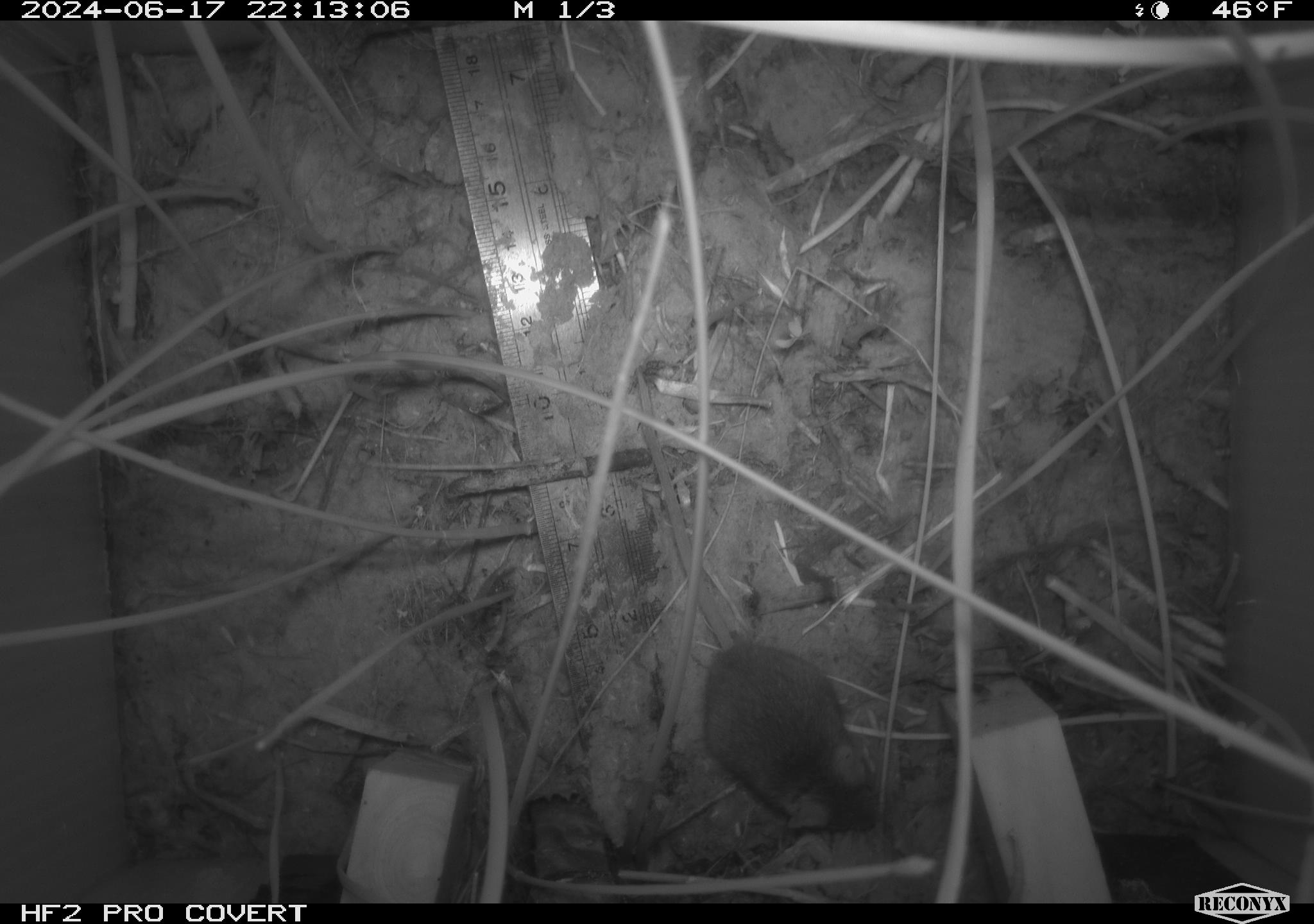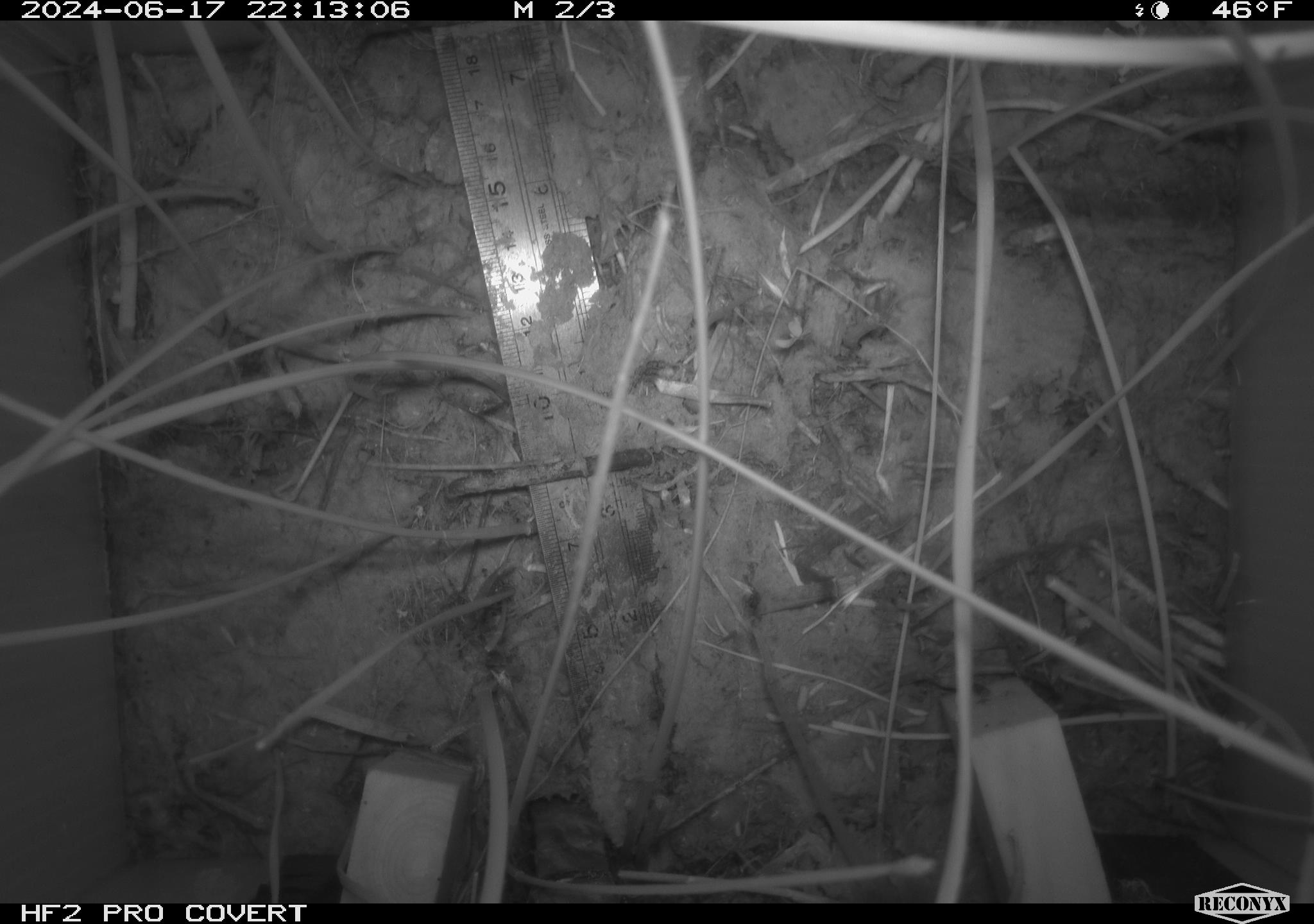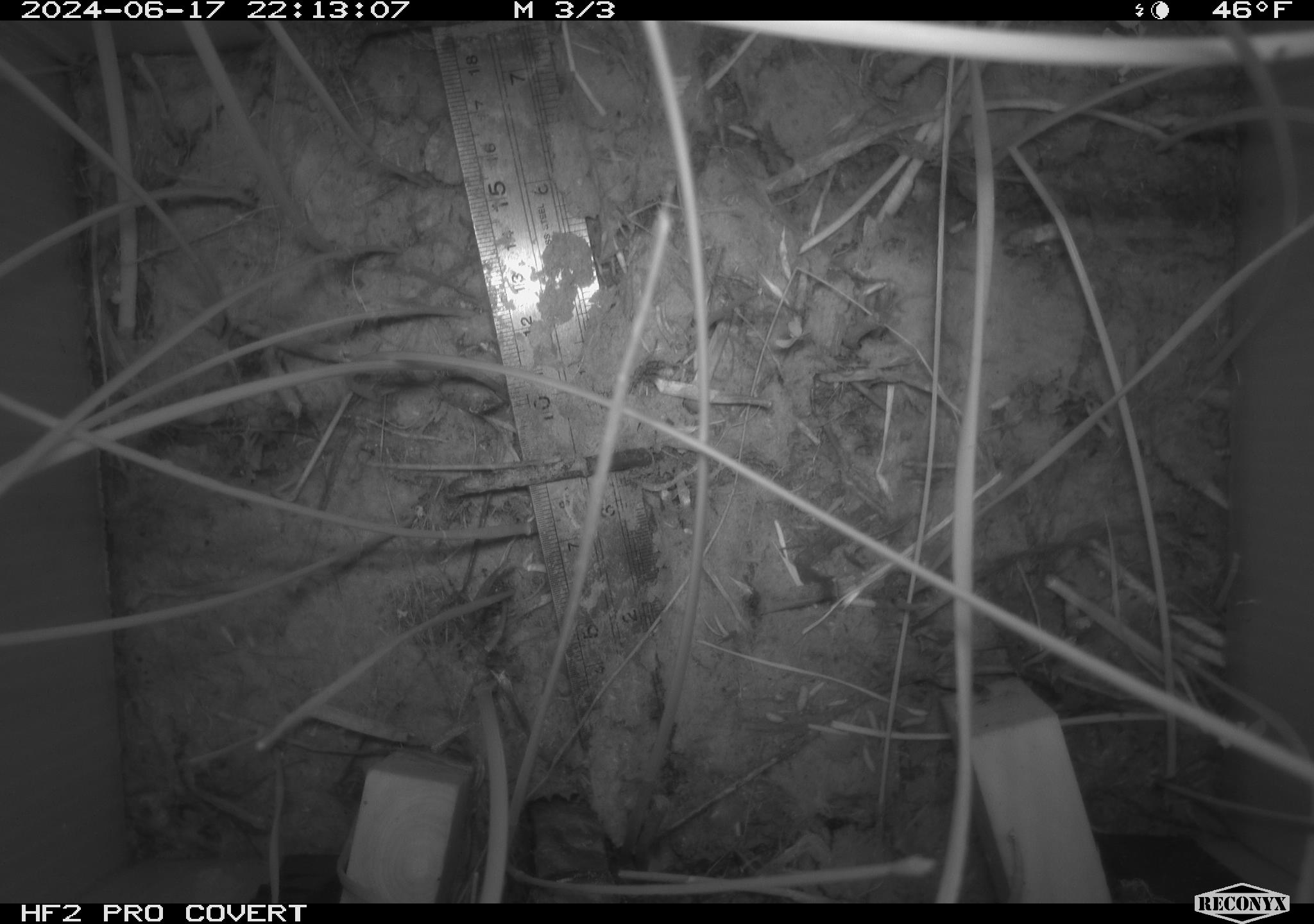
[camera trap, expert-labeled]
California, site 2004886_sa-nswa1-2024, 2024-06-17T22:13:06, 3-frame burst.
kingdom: Animalia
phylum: Chordata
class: Mammalia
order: Rodentia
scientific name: Rodentia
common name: rodent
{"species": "rodent (Rodentia)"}